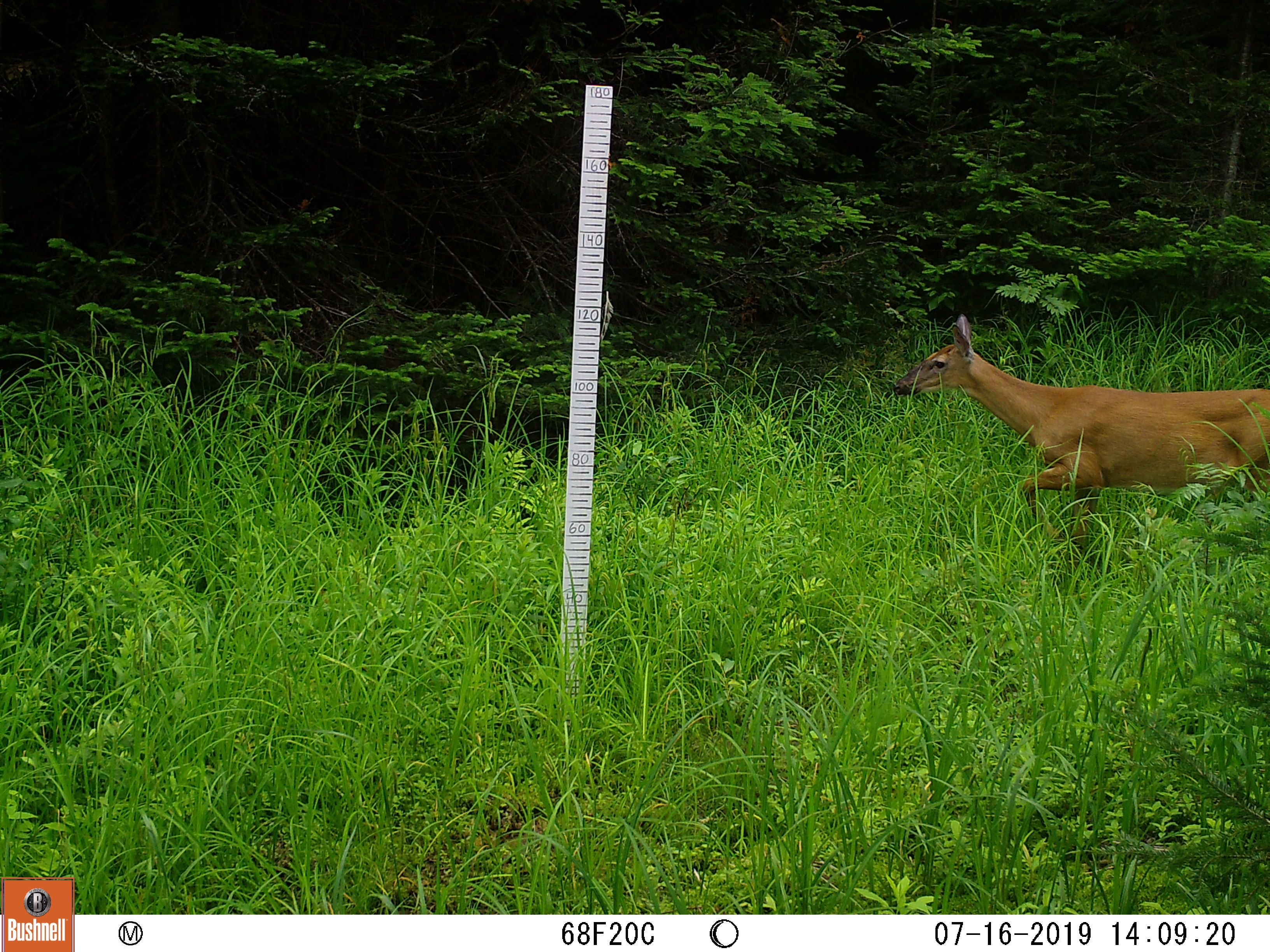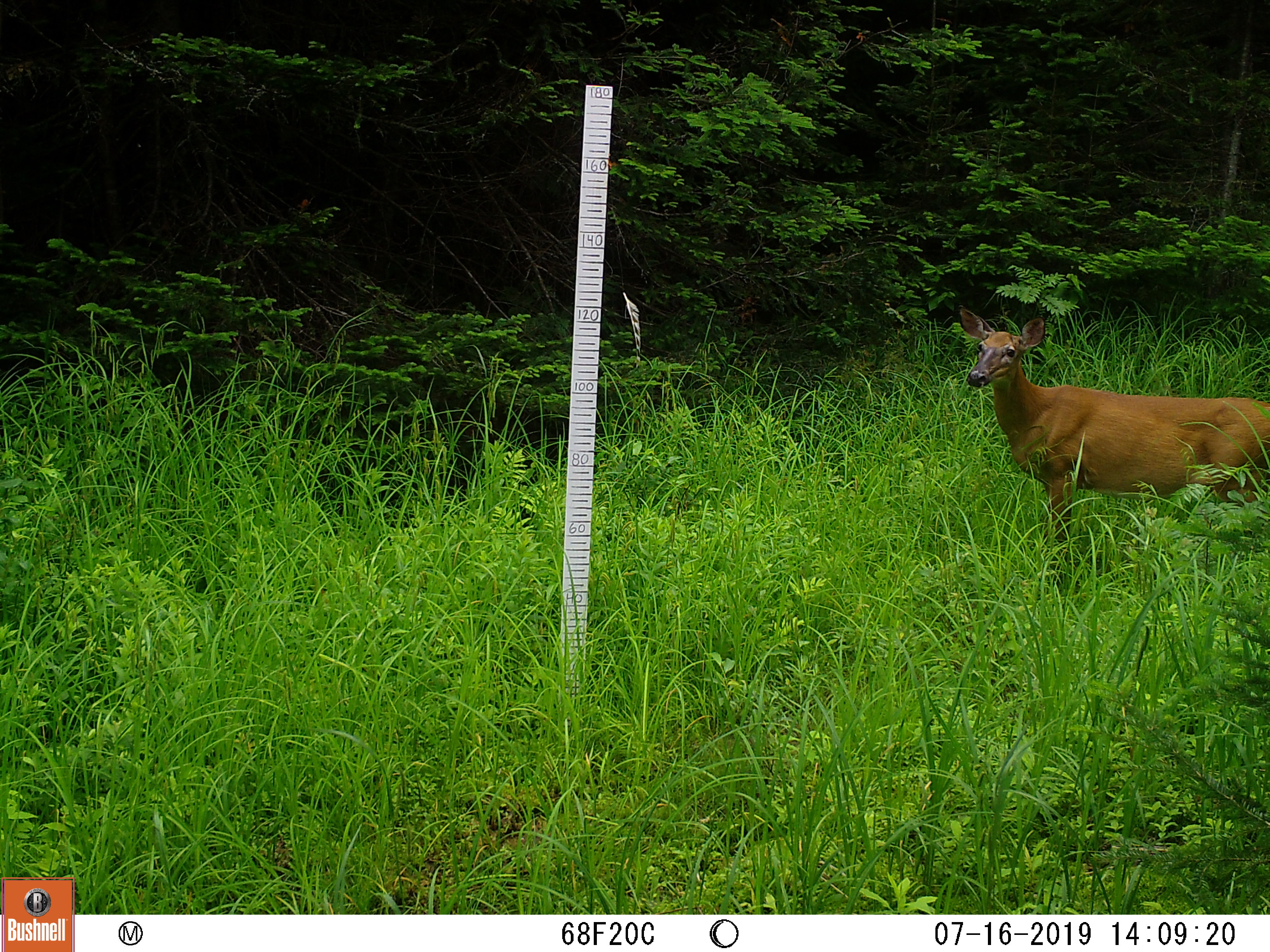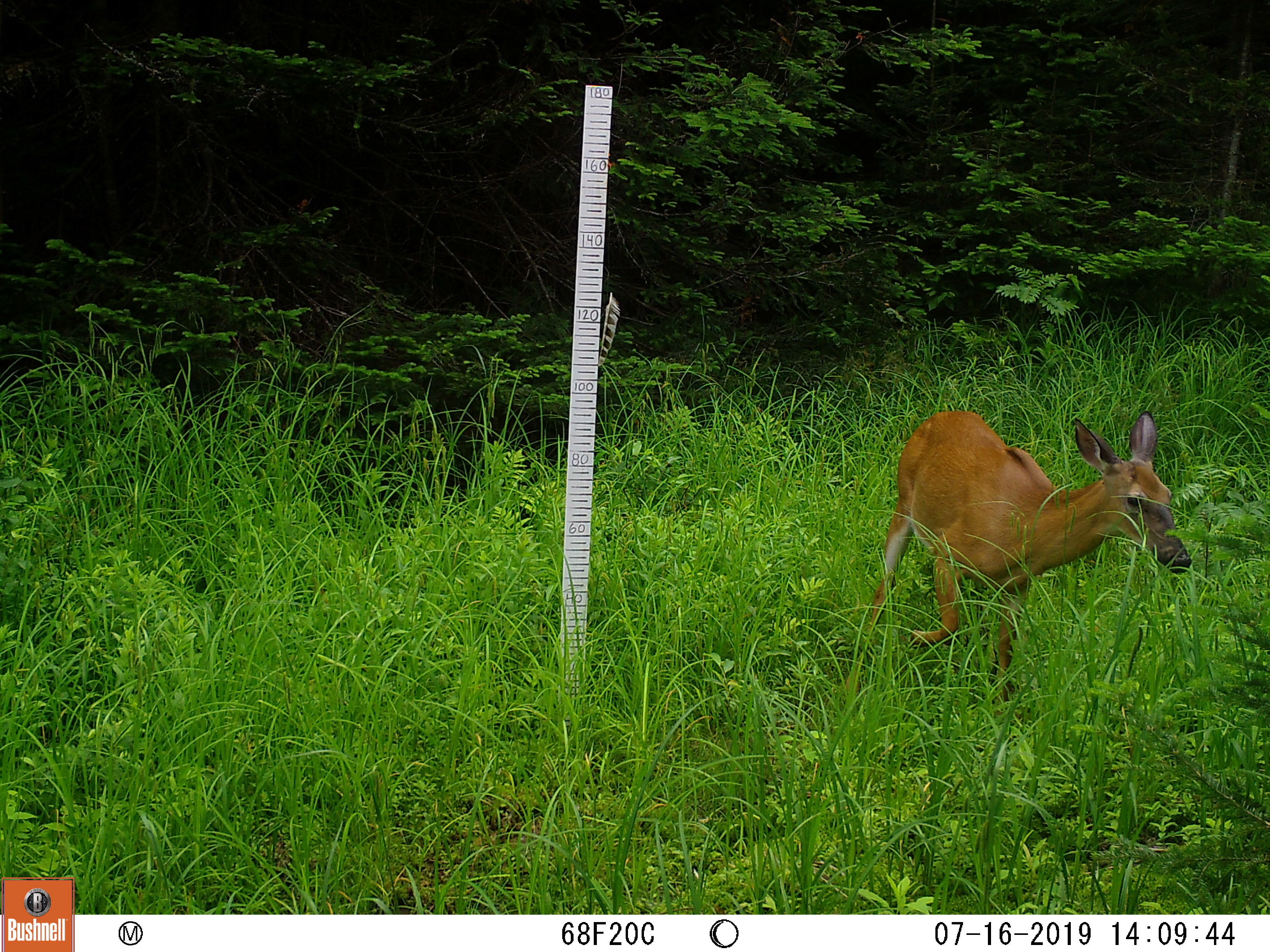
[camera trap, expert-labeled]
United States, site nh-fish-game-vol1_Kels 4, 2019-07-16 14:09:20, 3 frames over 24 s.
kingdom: Animalia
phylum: Chordata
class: Mammalia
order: Artiodactyla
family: Cervidae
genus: Odocoileus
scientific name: Odocoileus virginianus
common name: white-tailed deer